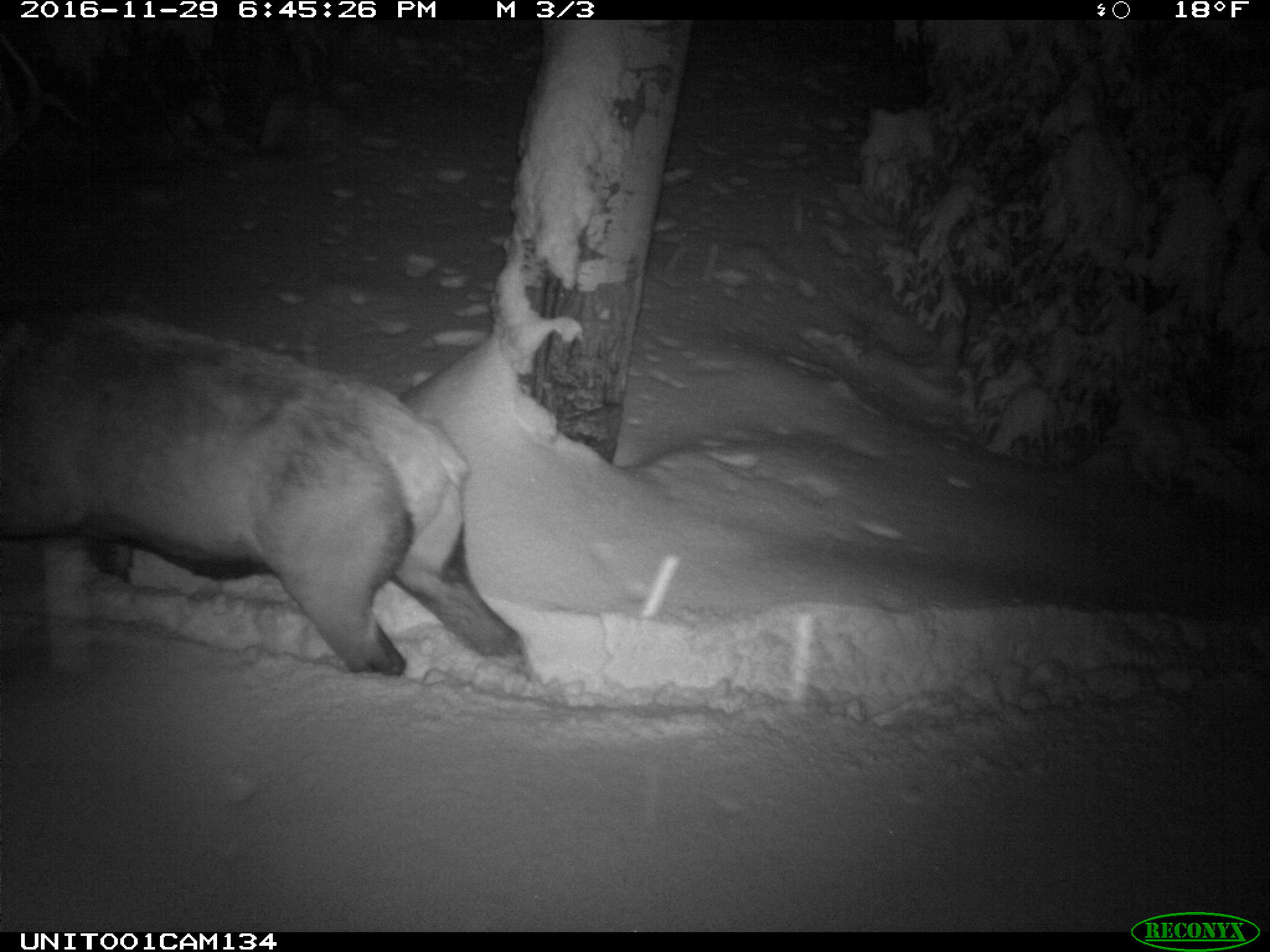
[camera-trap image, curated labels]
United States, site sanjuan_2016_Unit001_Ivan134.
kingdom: Animalia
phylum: Chordata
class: Mammalia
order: Artiodactyla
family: Cervidae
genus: Cervus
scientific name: Cervus elaphus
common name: red deer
Cervus elaphus (red deer).